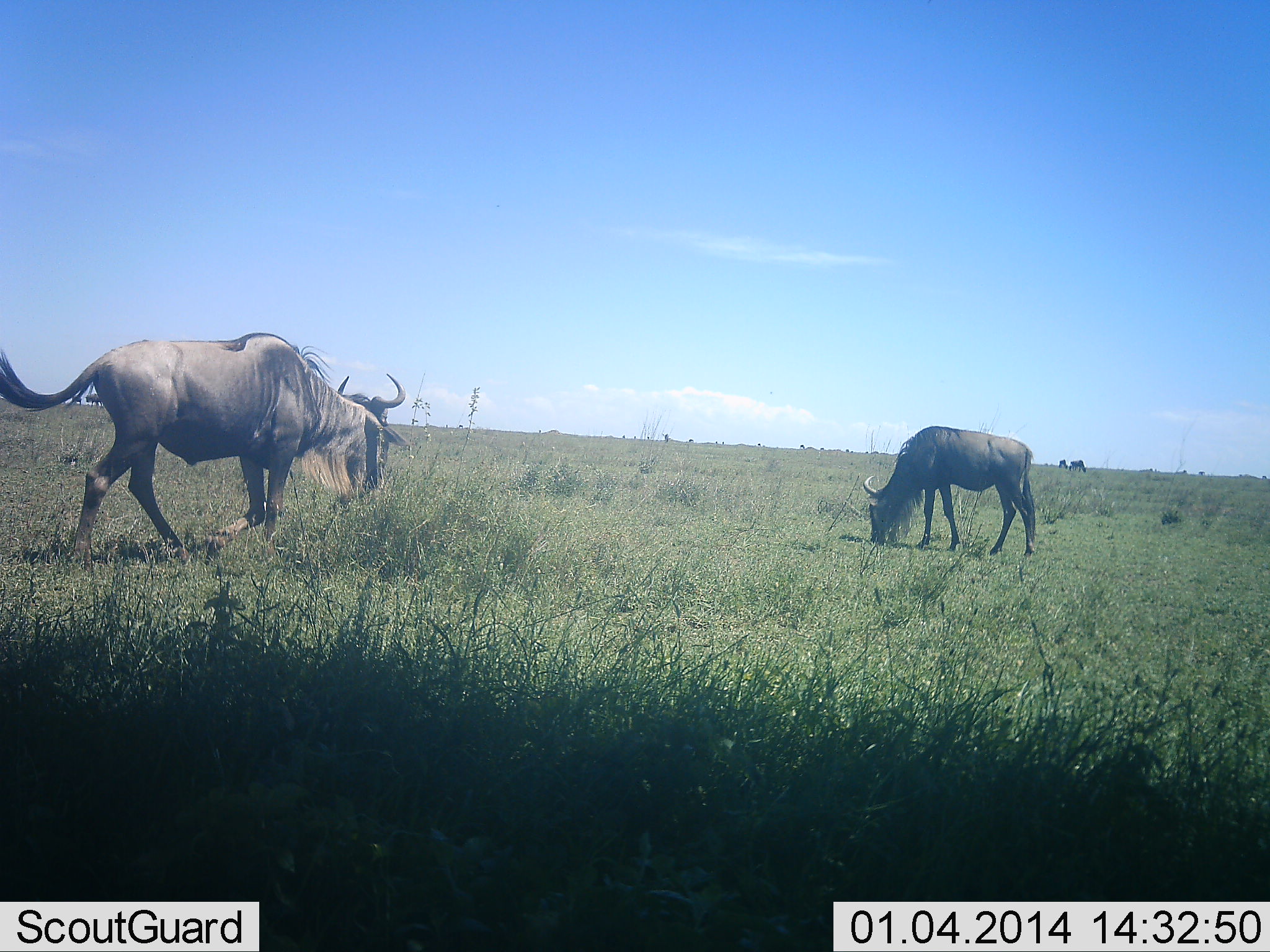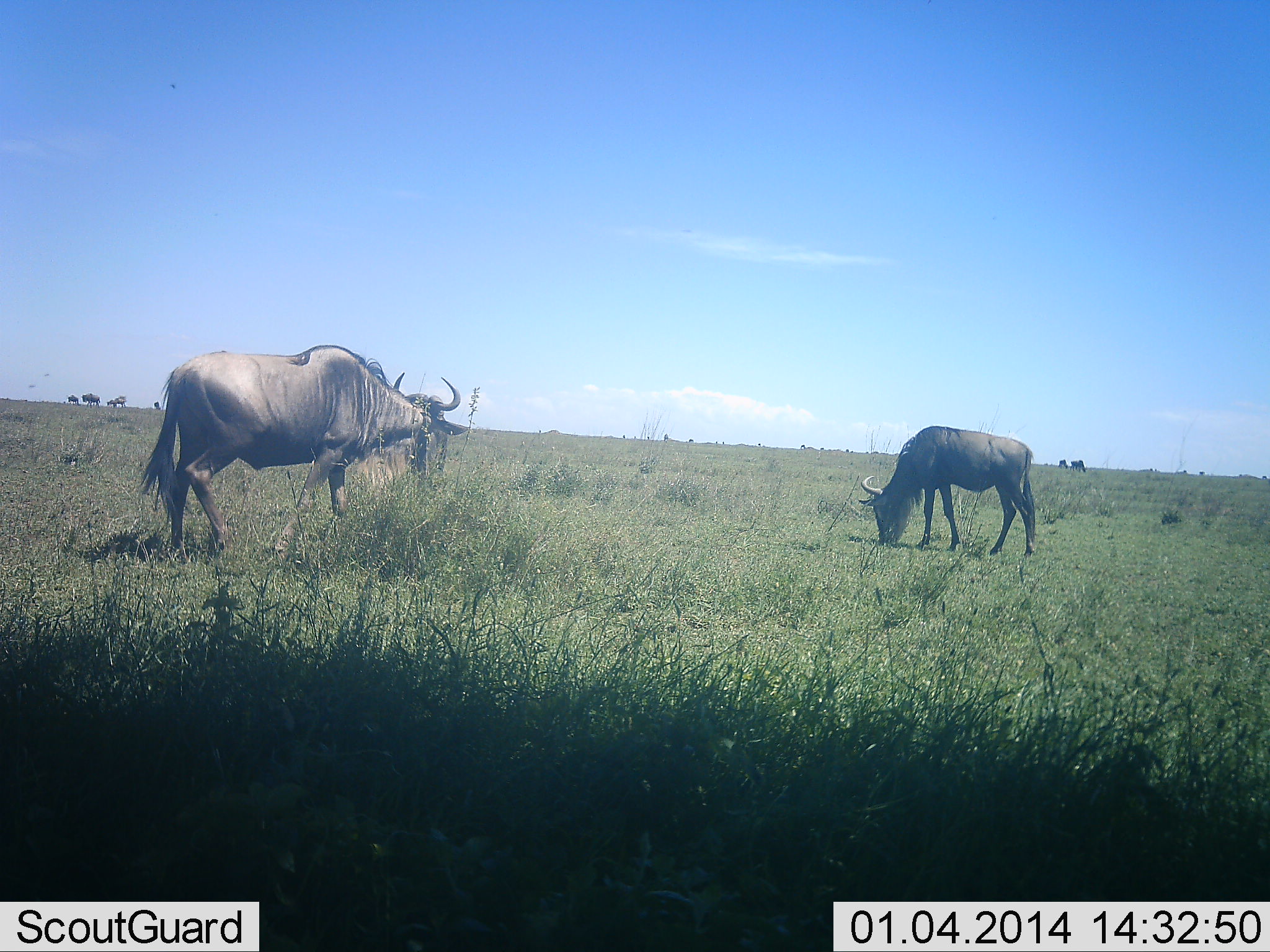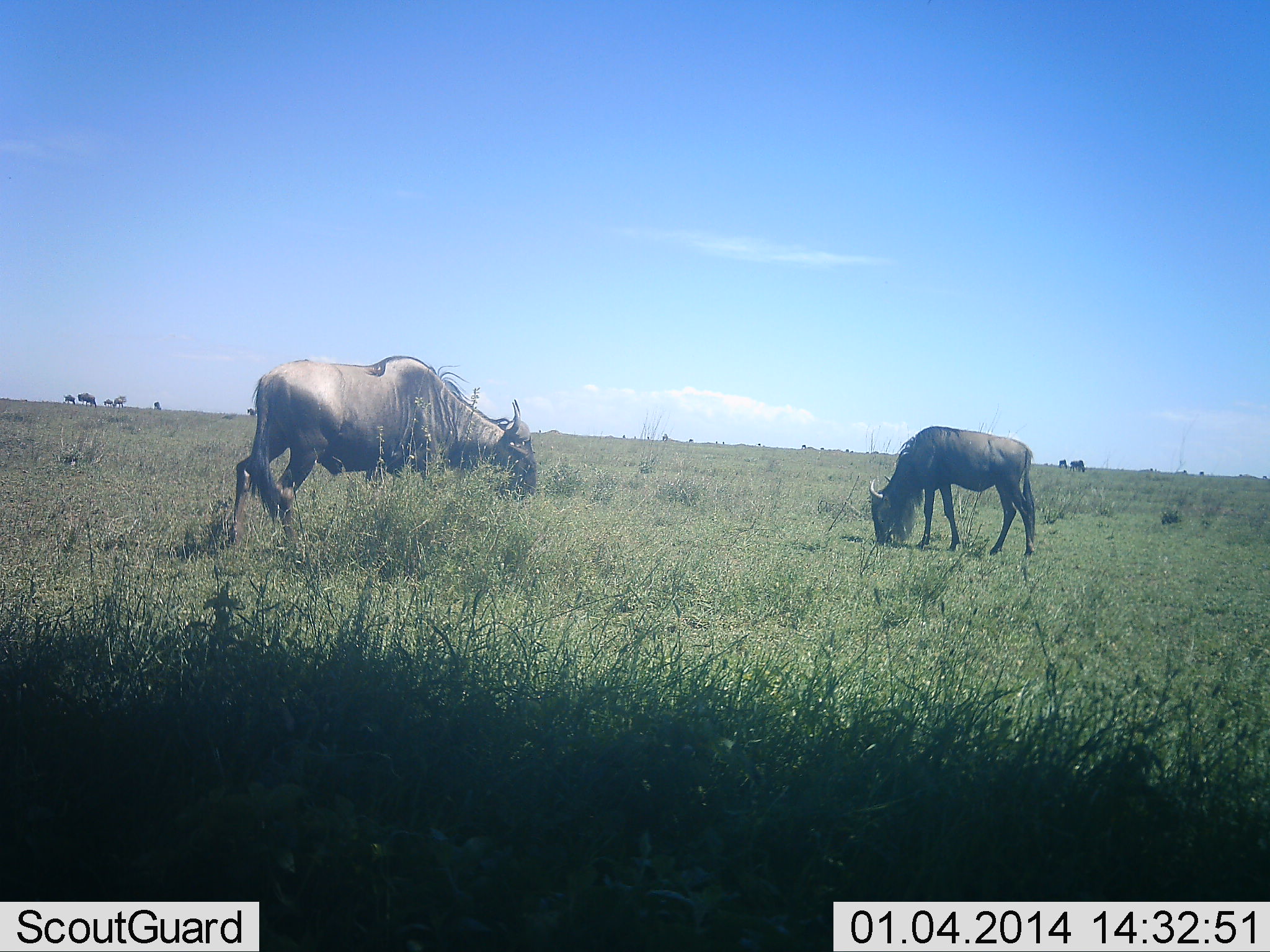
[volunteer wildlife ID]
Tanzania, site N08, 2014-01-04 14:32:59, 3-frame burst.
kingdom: Animalia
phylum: Chordata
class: Mammalia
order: Artiodactyla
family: Bovidae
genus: Connochaetes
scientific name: Connochaetes taurinus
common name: blue wildebeest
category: wildebeest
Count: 2.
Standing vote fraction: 40%.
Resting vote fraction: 0%.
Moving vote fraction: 50%.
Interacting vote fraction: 0%.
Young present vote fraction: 0%.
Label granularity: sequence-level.